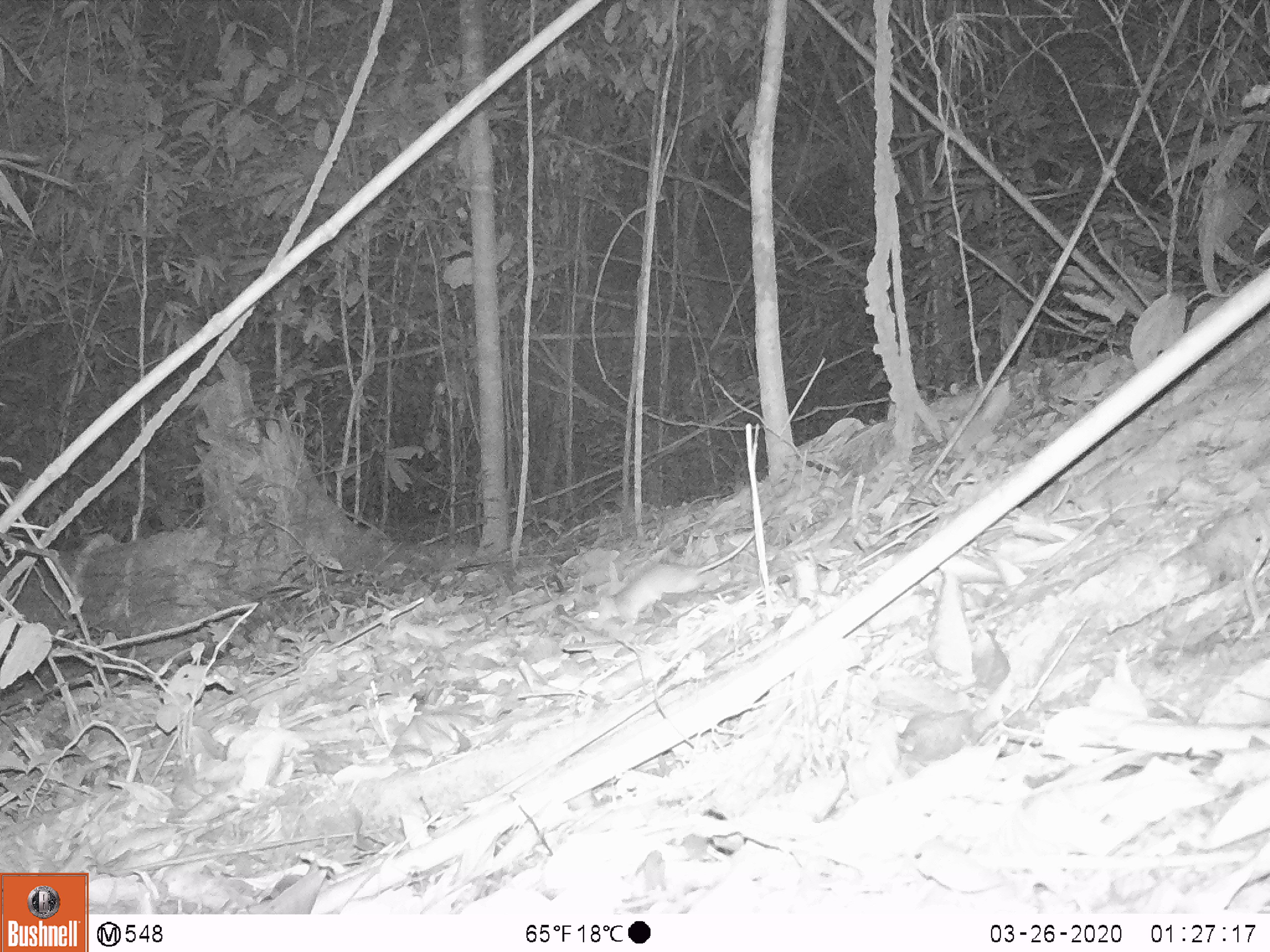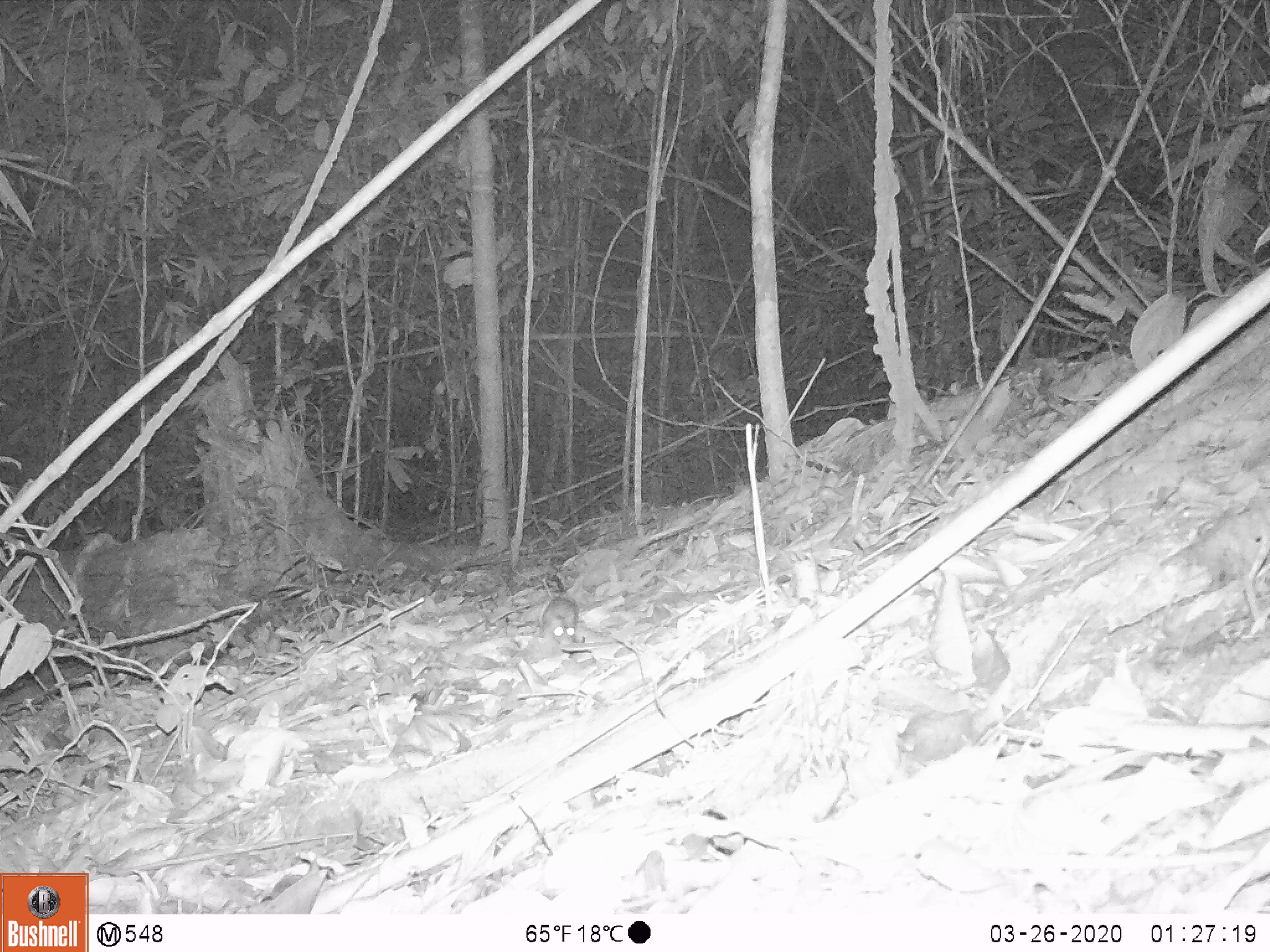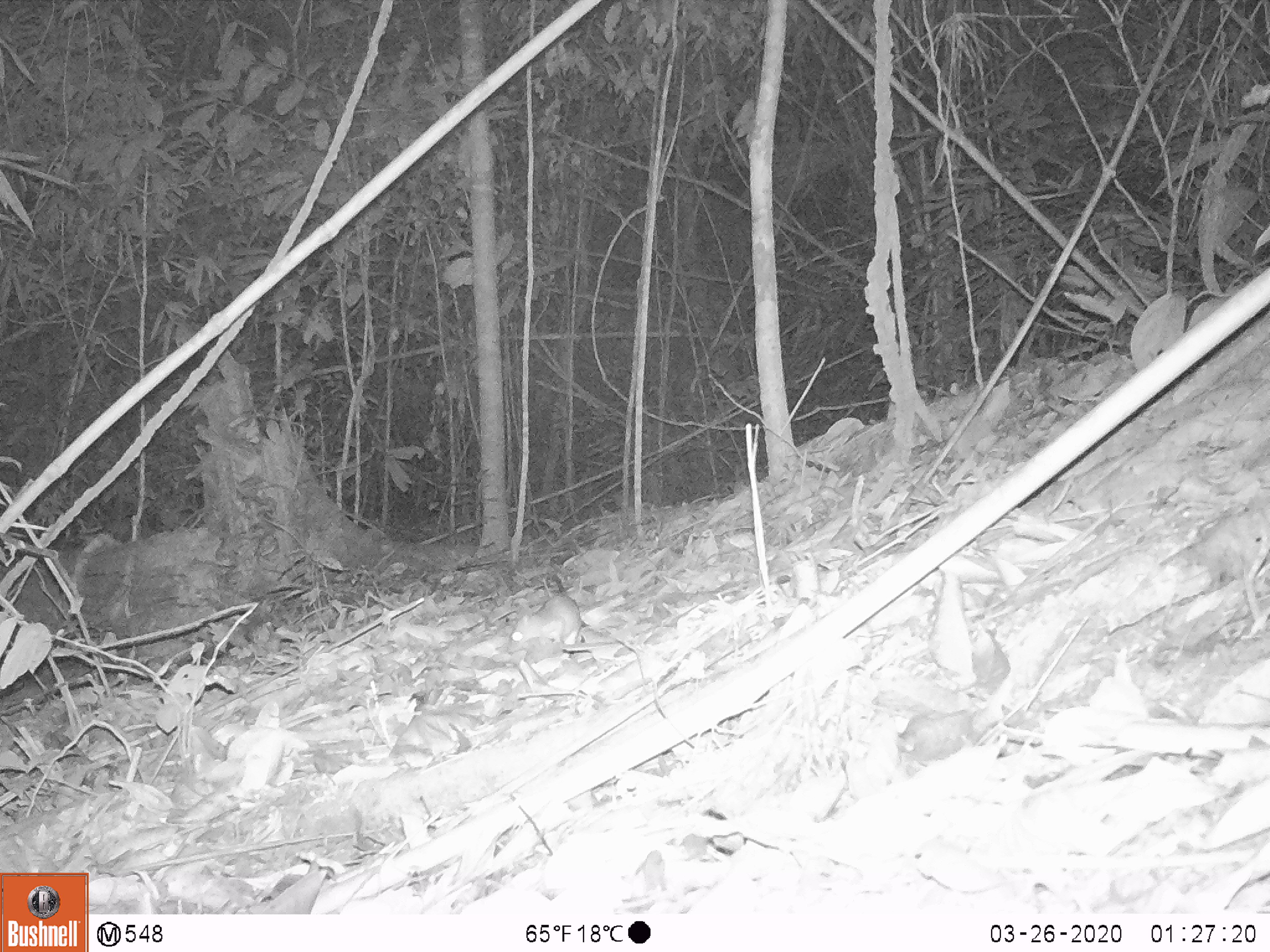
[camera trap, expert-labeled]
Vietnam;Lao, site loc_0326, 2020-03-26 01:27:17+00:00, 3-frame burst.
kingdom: Animalia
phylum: Chordata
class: Mammalia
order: Rodentia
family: Muridae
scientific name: Muridae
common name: old-world mice and rats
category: unidentified murid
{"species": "unidentified murid (old-world mice and rats) (Muridae)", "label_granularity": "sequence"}